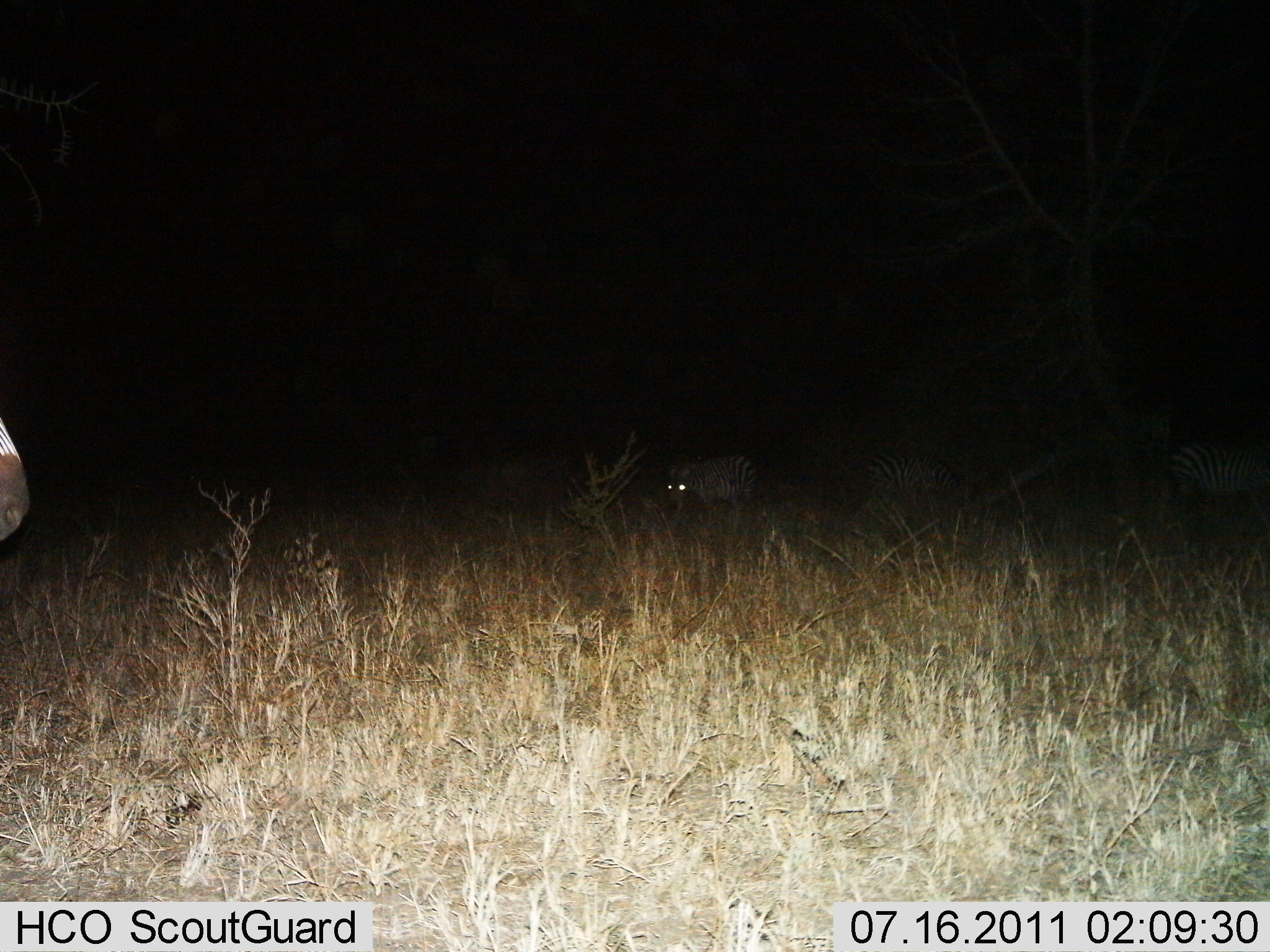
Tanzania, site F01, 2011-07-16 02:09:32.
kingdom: Animalia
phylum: Chordata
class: Mammalia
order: Perissodactyla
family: Equidae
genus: Equus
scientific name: Equus quagga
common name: plains zebra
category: zebra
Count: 4.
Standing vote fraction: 80%.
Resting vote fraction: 0%.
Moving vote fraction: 10%.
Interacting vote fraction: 0%.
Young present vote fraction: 0%.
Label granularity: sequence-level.